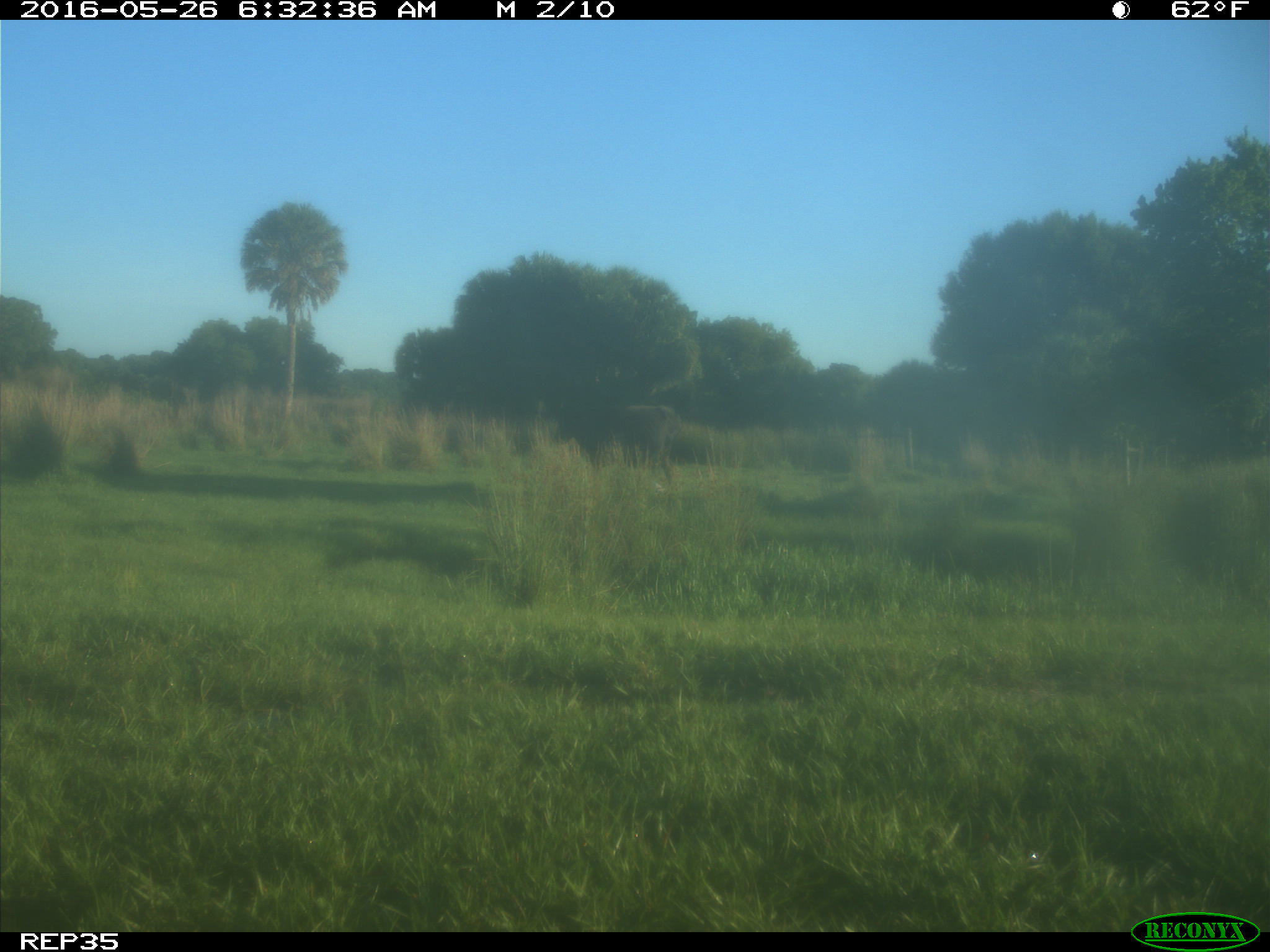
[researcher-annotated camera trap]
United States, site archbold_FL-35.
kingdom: Animalia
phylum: Chordata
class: Mammalia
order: Artiodactyla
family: Bovidae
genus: Bos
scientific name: Bos taurus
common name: domestic cow